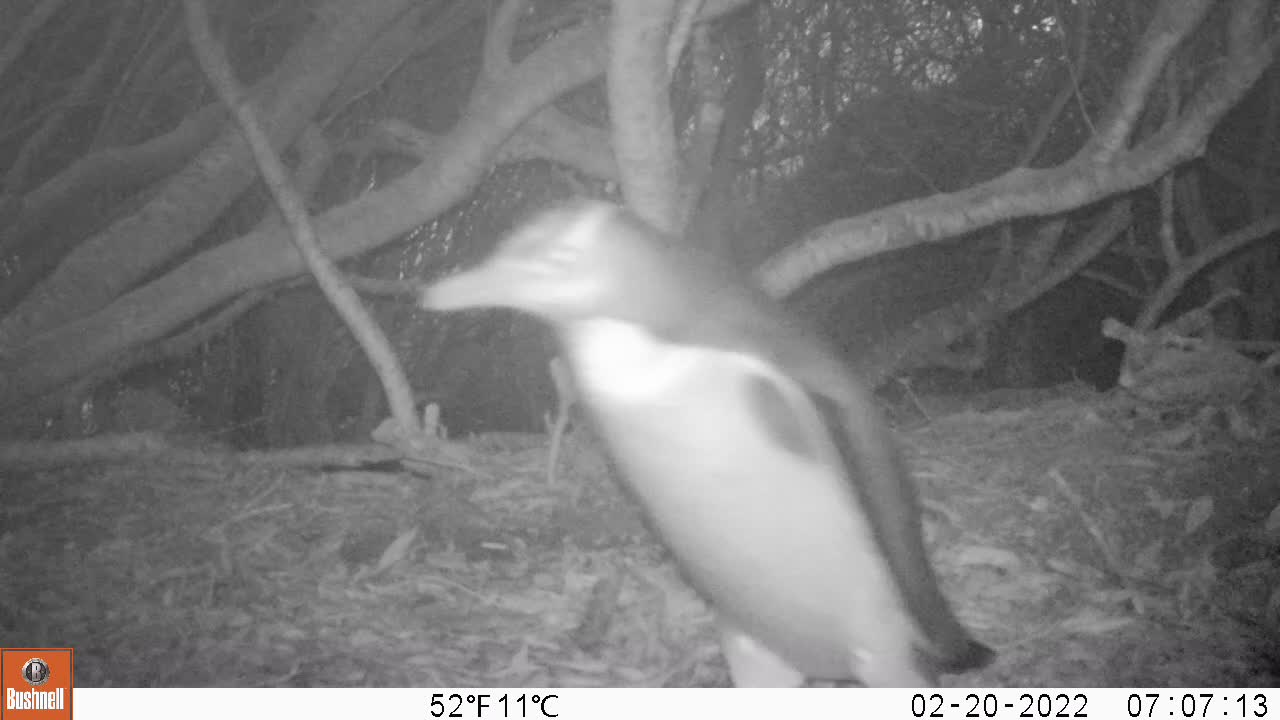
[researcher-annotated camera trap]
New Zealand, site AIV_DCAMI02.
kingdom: Animalia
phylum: Chordata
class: Aves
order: Sphenisciformes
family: Spheniscidae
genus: Megadyptes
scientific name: Megadyptes antipodes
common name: yellow-eyed penguin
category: yellow eyed penguin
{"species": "yellow eyed penguin (yellow-eyed penguin) (Megadyptes antipodes)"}